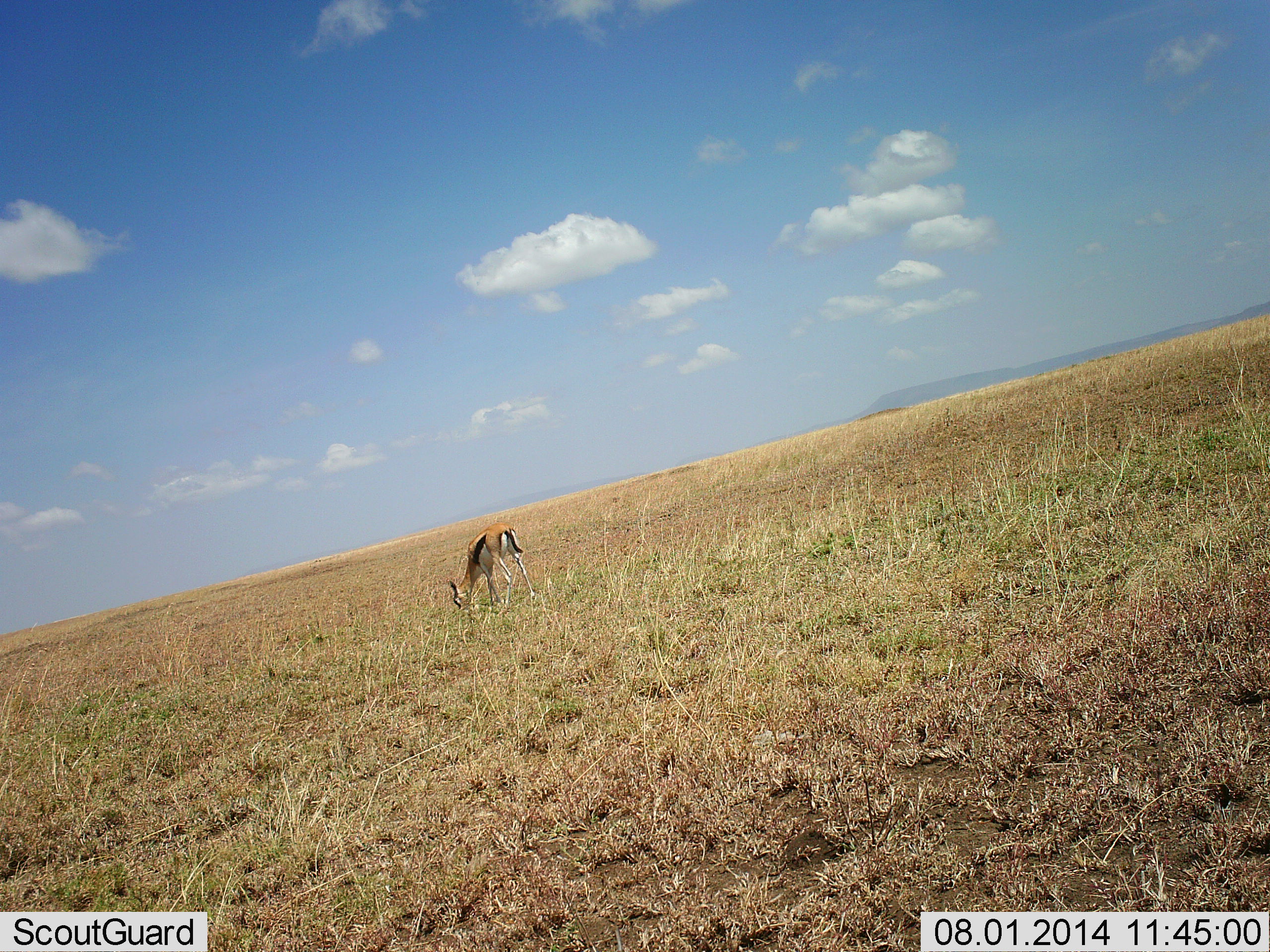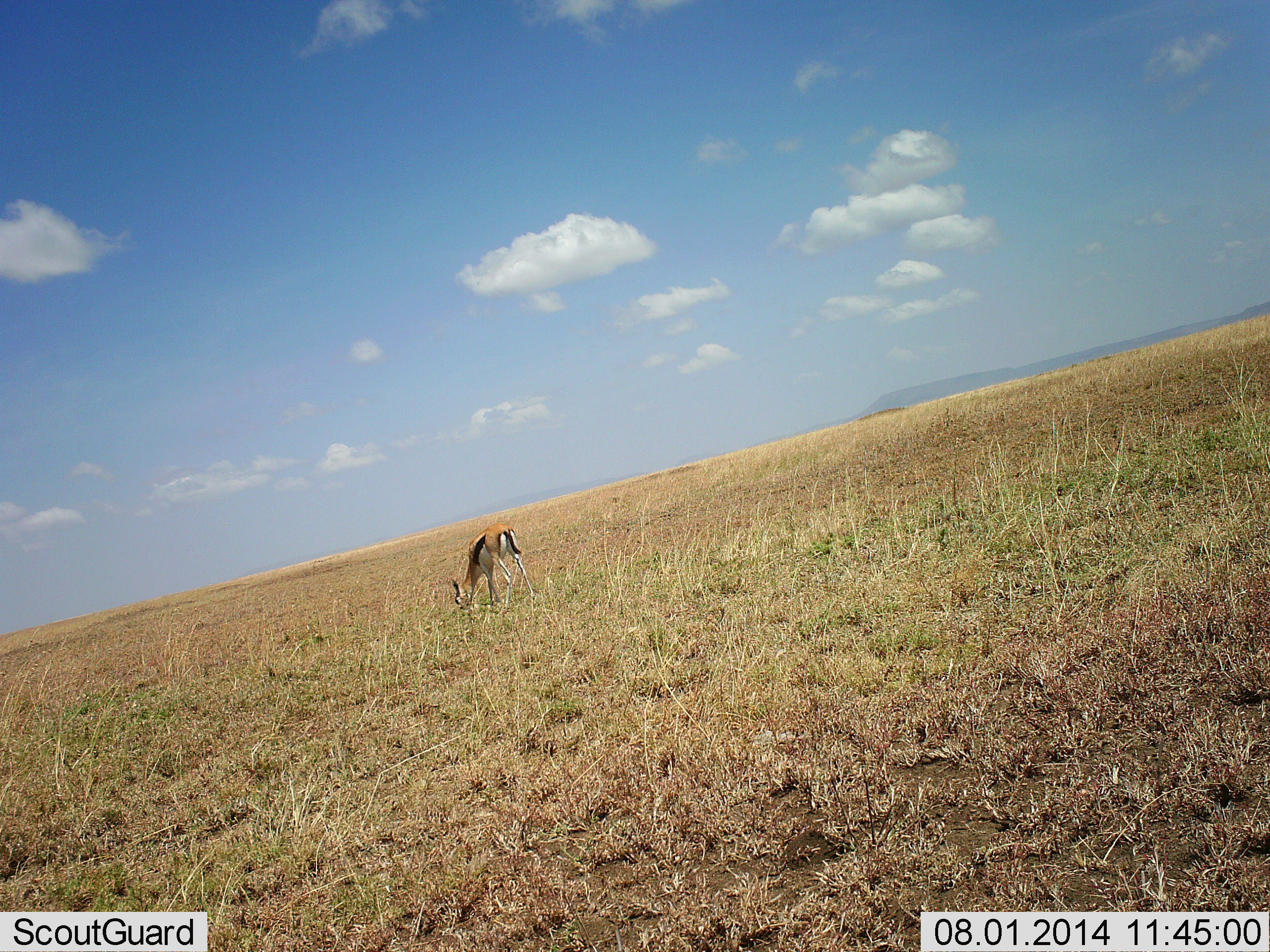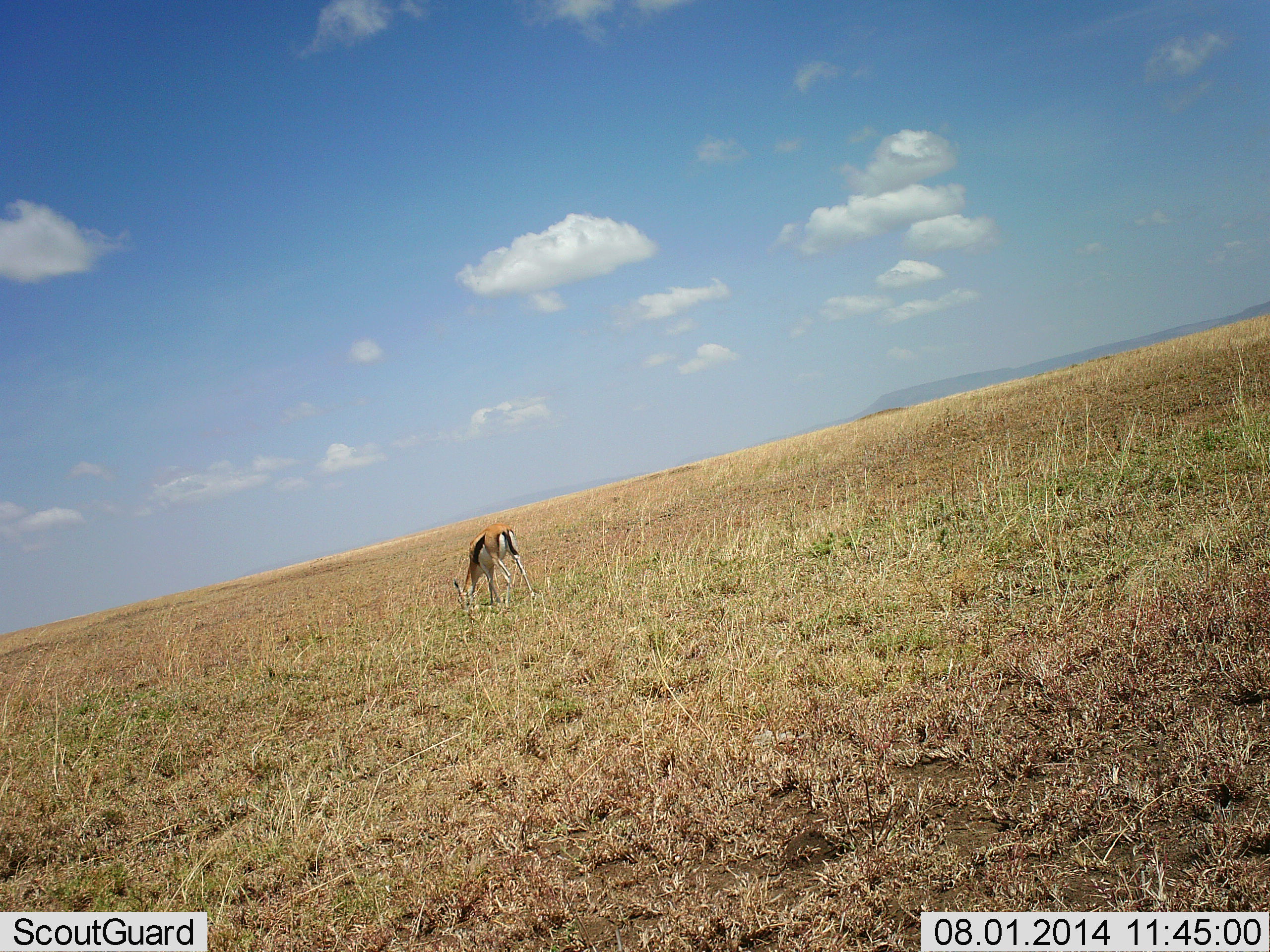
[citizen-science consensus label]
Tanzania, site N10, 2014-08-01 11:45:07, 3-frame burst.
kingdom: Animalia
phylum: Chordata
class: Mammalia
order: Artiodactyla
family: Bovidae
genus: Eudorcas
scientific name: Eudorcas thomsonii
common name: thomson's gazelle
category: gazellethomsons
Gazellethomsons (thomson's gazelle) (Eudorcas thomsonii), count 1. Behavior (volunteer vote fractions): standing 10%, resting 0%, moving 0%, interacting 0%. Young present (vote fraction): 0%. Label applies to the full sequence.